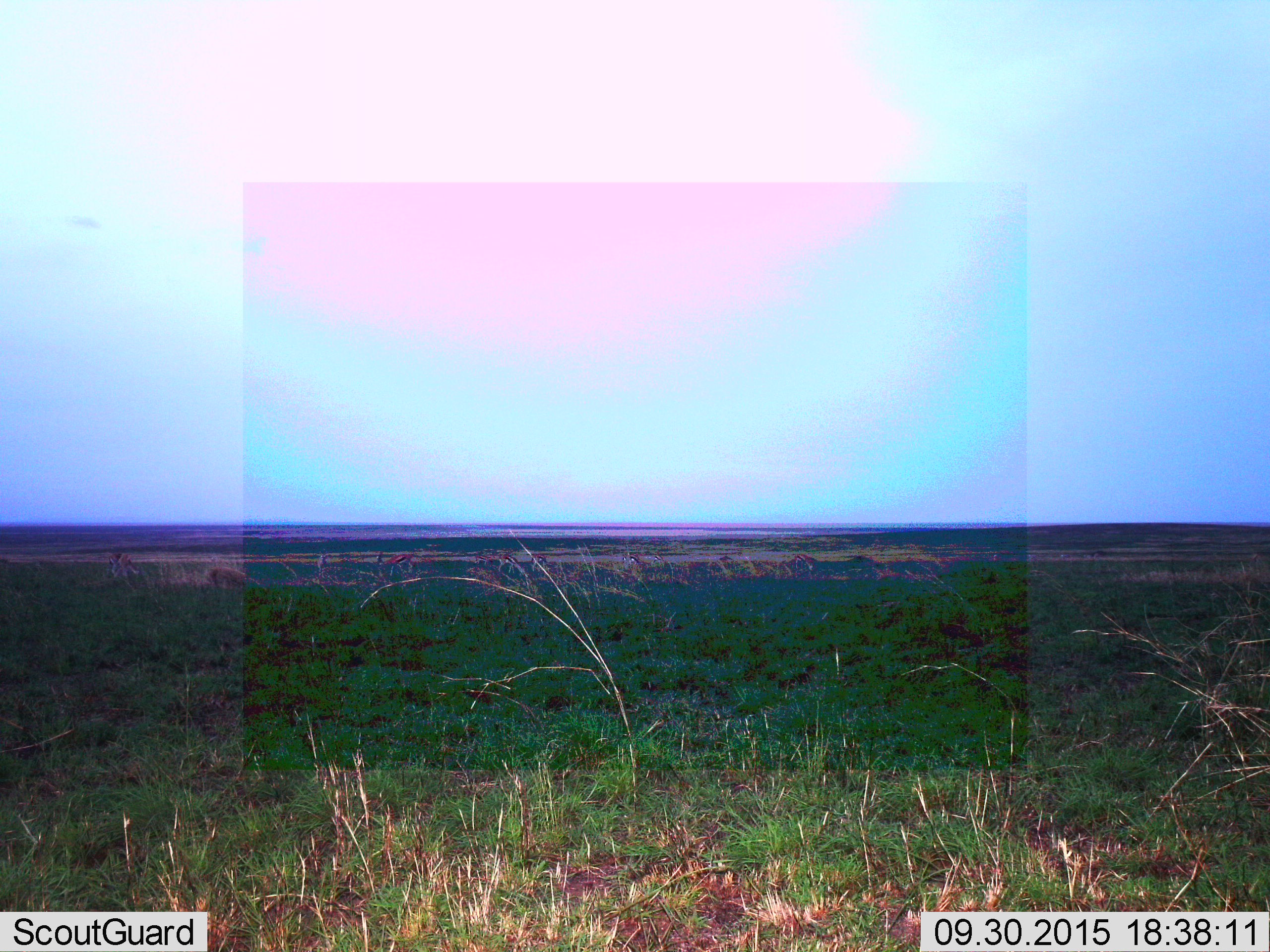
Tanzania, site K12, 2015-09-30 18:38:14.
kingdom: Animalia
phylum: Chordata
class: Mammalia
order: Artiodactyla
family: Bovidae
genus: Eudorcas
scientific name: Eudorcas thomsonii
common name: thomson's gazelle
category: gazellethomsons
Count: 11-50.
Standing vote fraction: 83%.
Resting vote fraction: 0%.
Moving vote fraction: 67%.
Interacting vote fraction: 0%.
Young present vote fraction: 0%.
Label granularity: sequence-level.